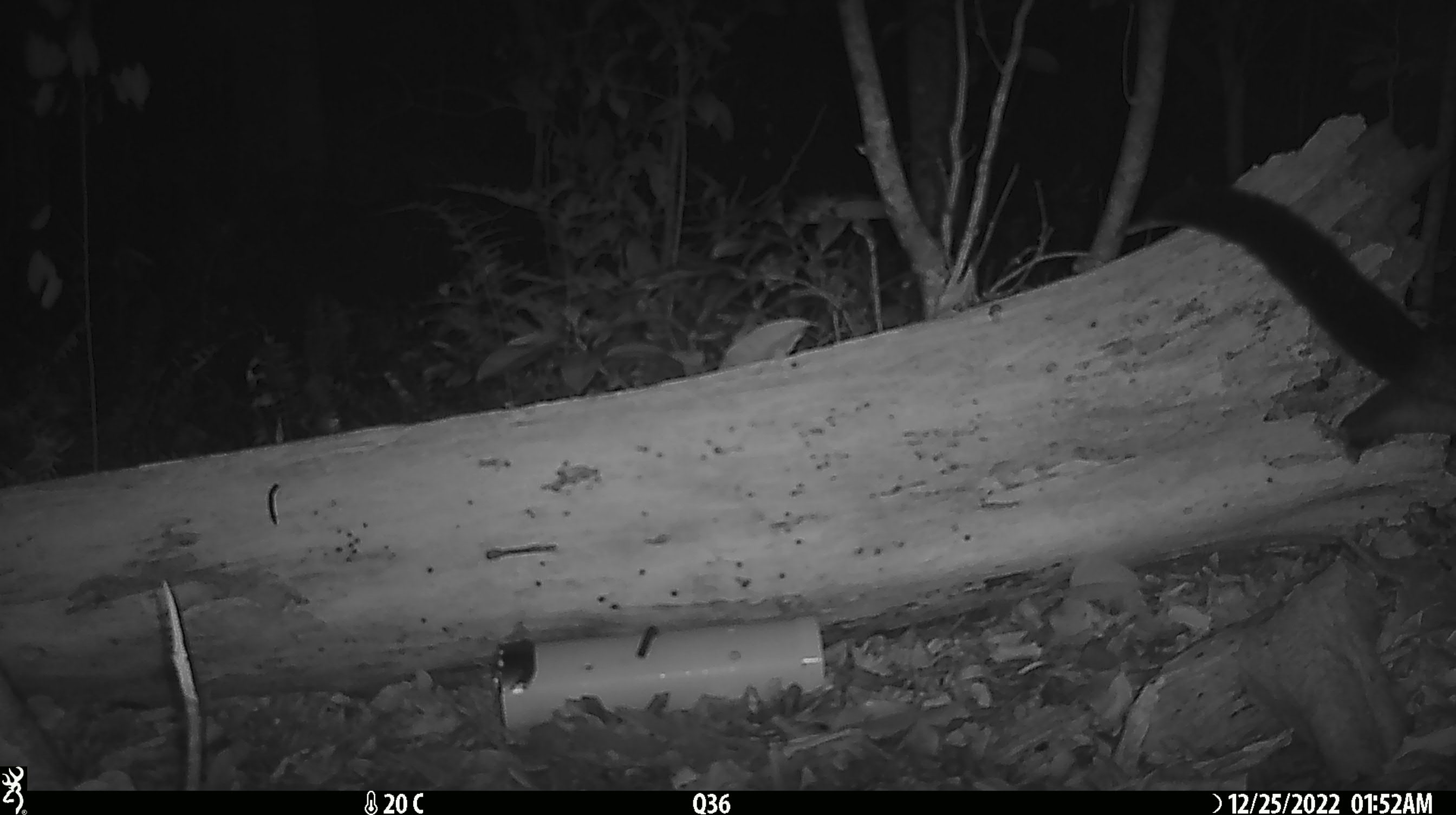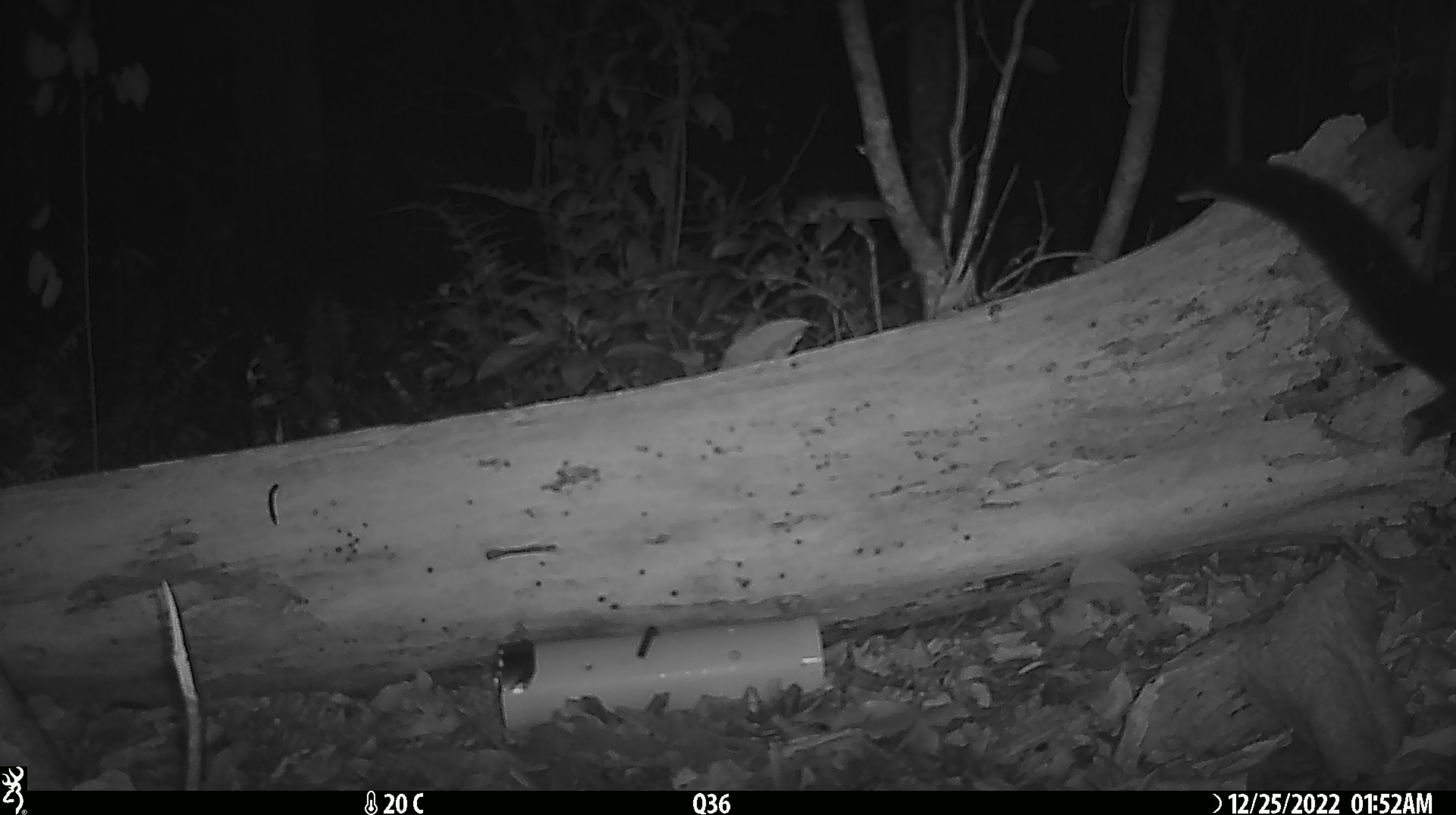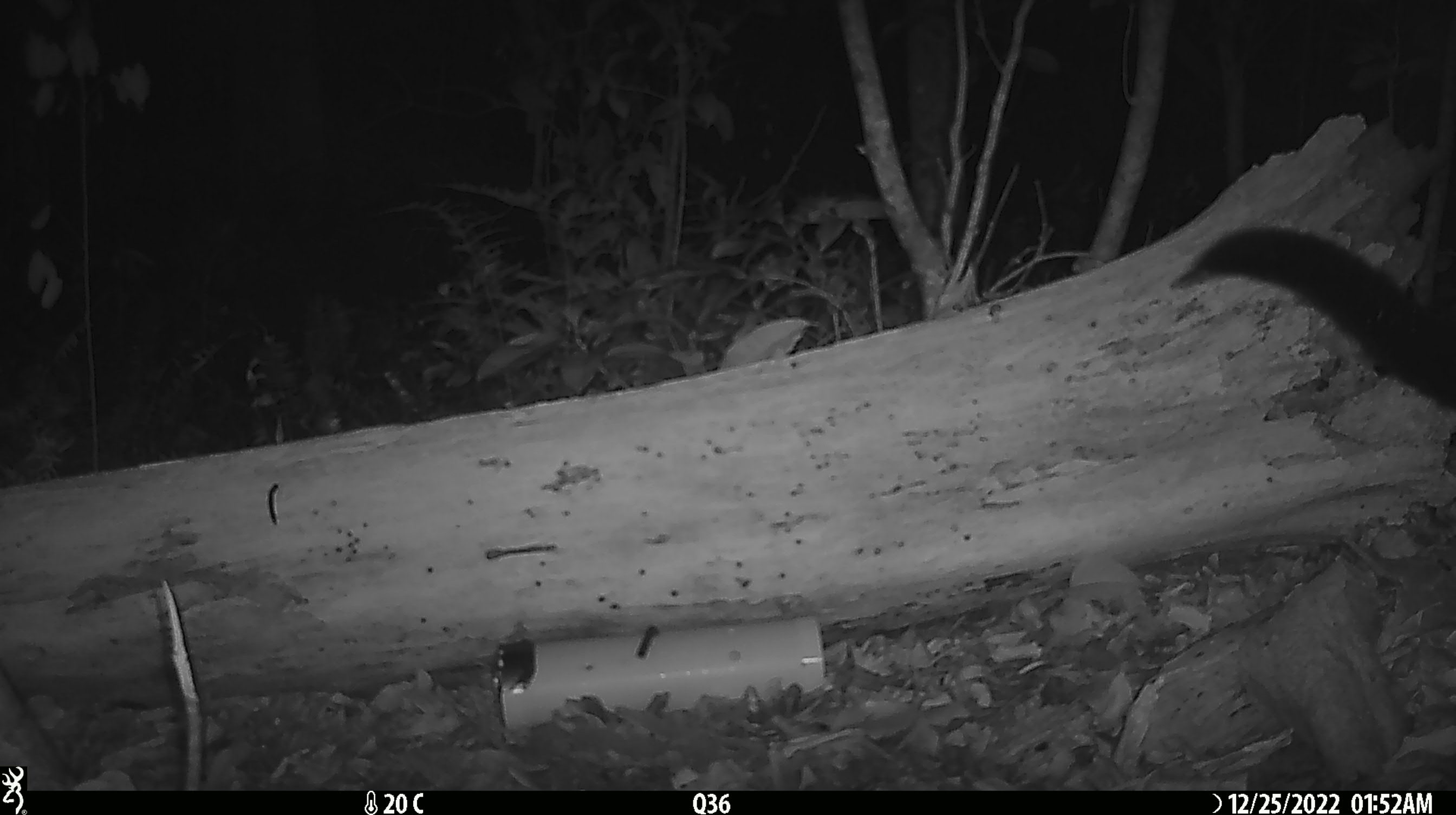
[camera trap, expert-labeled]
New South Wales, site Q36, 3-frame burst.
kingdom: Animalia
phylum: Chordata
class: Mammalia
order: Diprotodontia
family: Phalangeridae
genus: Trichosurus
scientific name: Trichosurus vulpecula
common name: common brushtail possum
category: possum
Possum (common brushtail possum) (Trichosurus vulpecula).